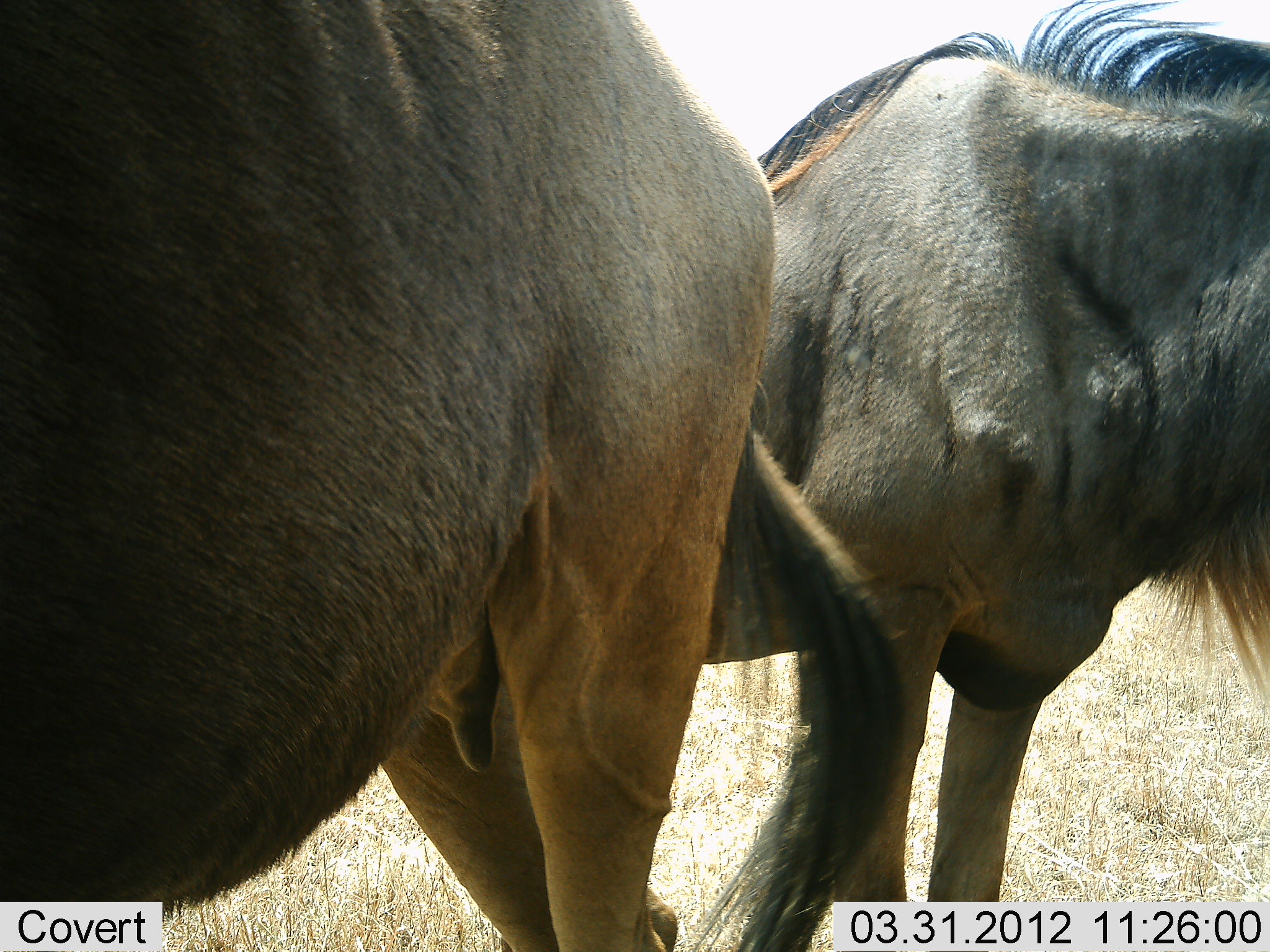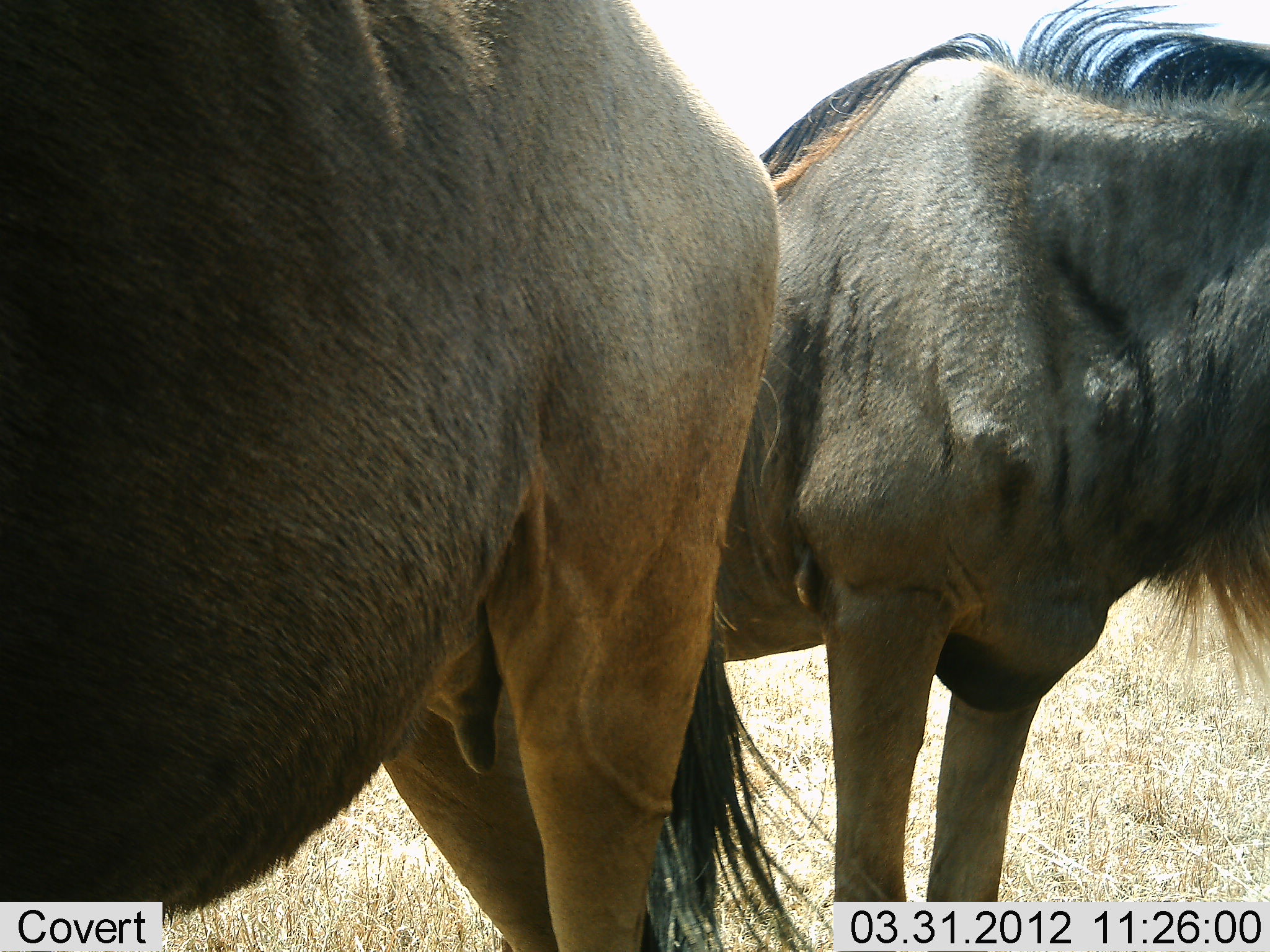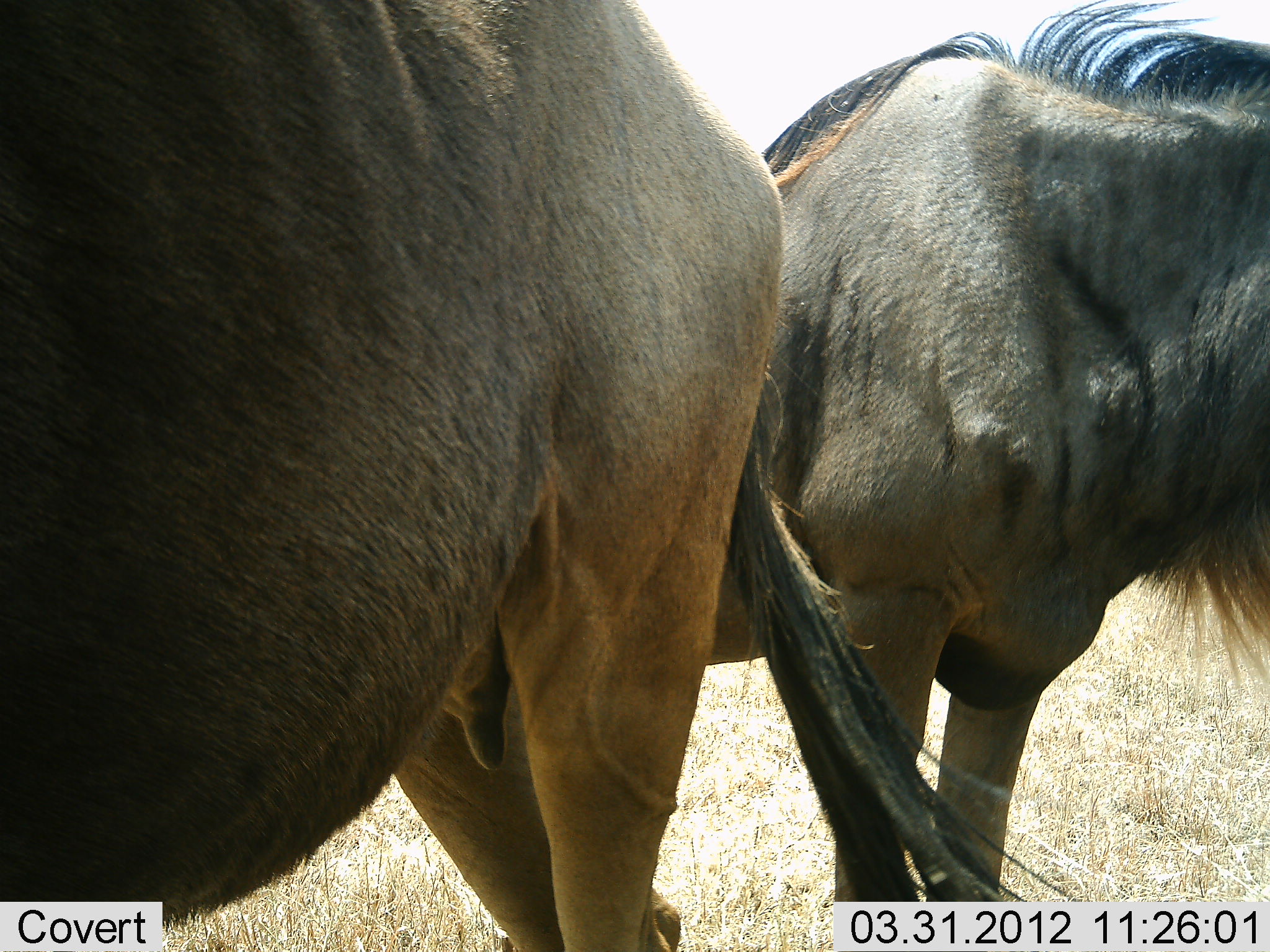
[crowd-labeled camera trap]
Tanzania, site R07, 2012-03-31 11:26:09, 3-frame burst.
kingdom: Animalia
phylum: Chordata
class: Mammalia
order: Artiodactyla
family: Bovidae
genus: Connochaetes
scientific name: Connochaetes taurinus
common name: blue wildebeest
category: wildebeest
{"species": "wildebeest (blue wildebeest) (Connochaetes taurinus)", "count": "2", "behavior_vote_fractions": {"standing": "100%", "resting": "0%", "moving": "0%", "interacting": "0%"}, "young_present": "0%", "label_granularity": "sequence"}